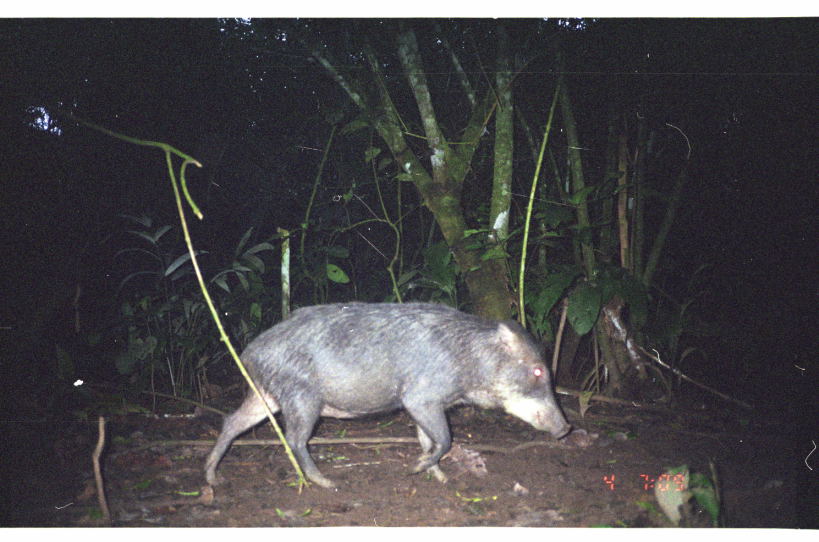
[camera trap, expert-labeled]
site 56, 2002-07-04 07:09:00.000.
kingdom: Animalia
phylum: Chordata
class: Mammalia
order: Artiodactyla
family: Tayassuidae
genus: Tayassu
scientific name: Tayassu pecari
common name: white-lipped peccary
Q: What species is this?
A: Tayassu pecari (white-lipped peccary).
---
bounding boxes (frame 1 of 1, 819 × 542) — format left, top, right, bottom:
tayassu pecari: 204, 301, 573, 488